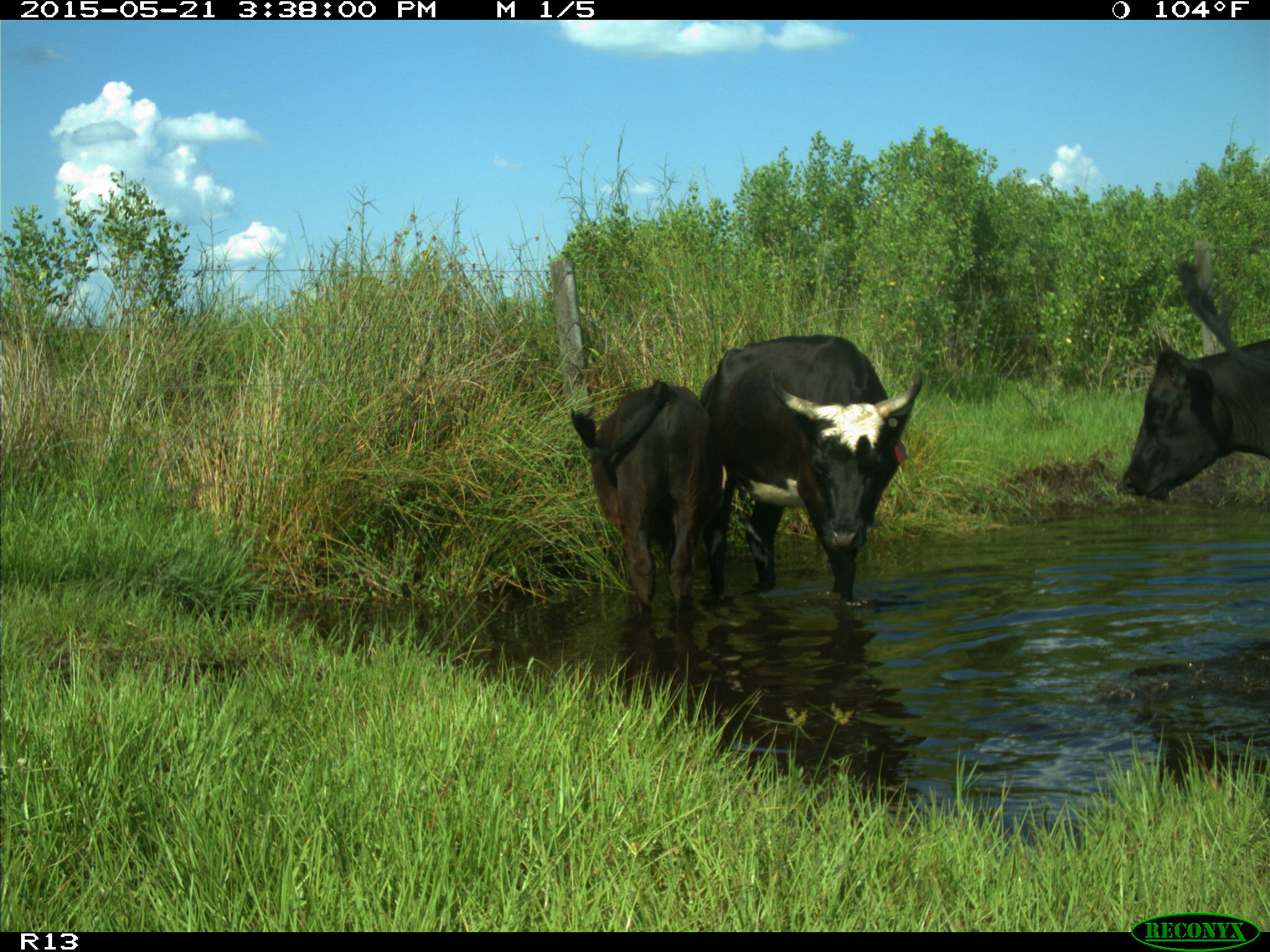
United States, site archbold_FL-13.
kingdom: Animalia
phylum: Chordata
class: Mammalia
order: Artiodactyla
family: Bovidae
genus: Bos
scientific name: Bos taurus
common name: domestic cow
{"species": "Bos taurus (domestic cow)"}